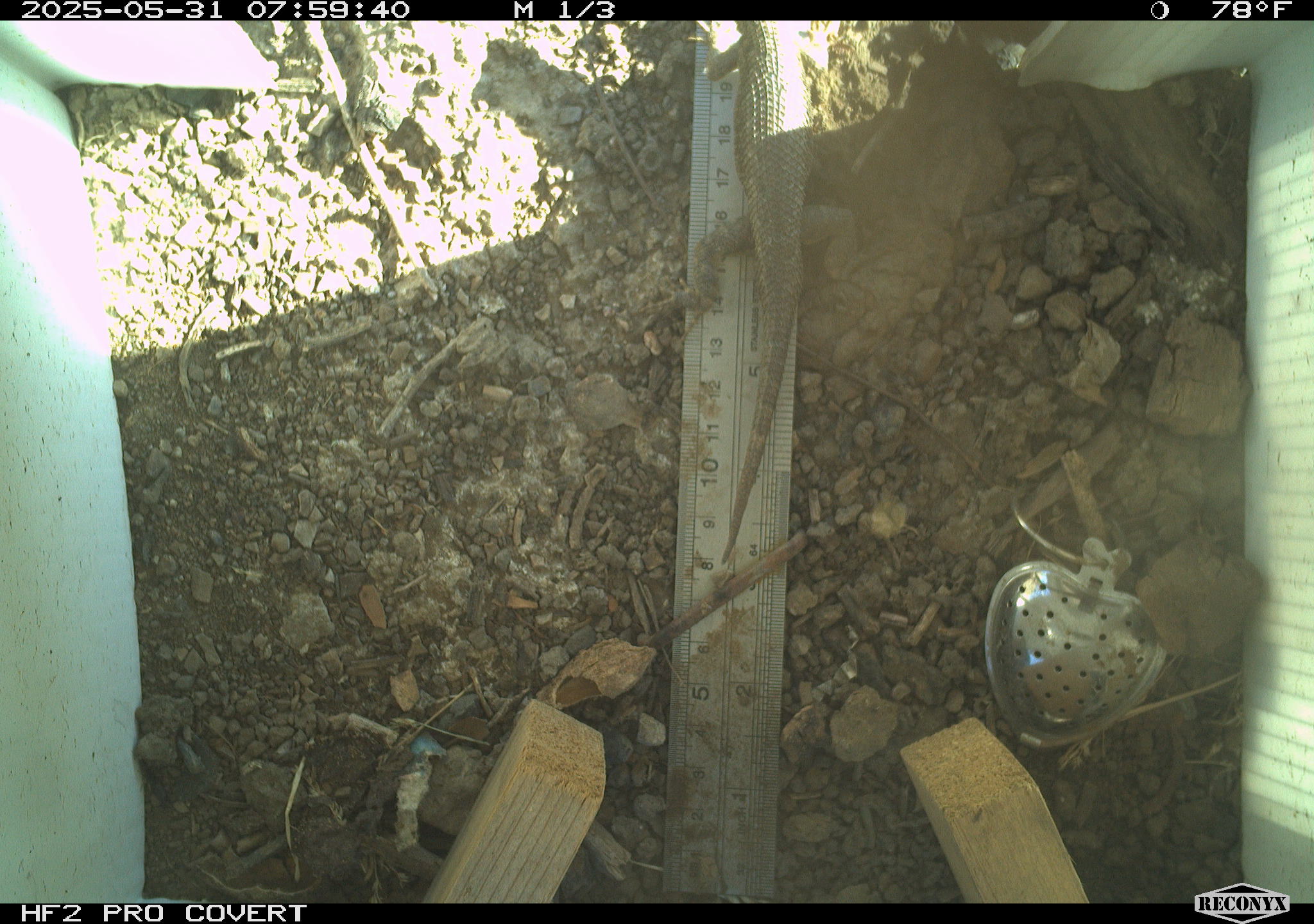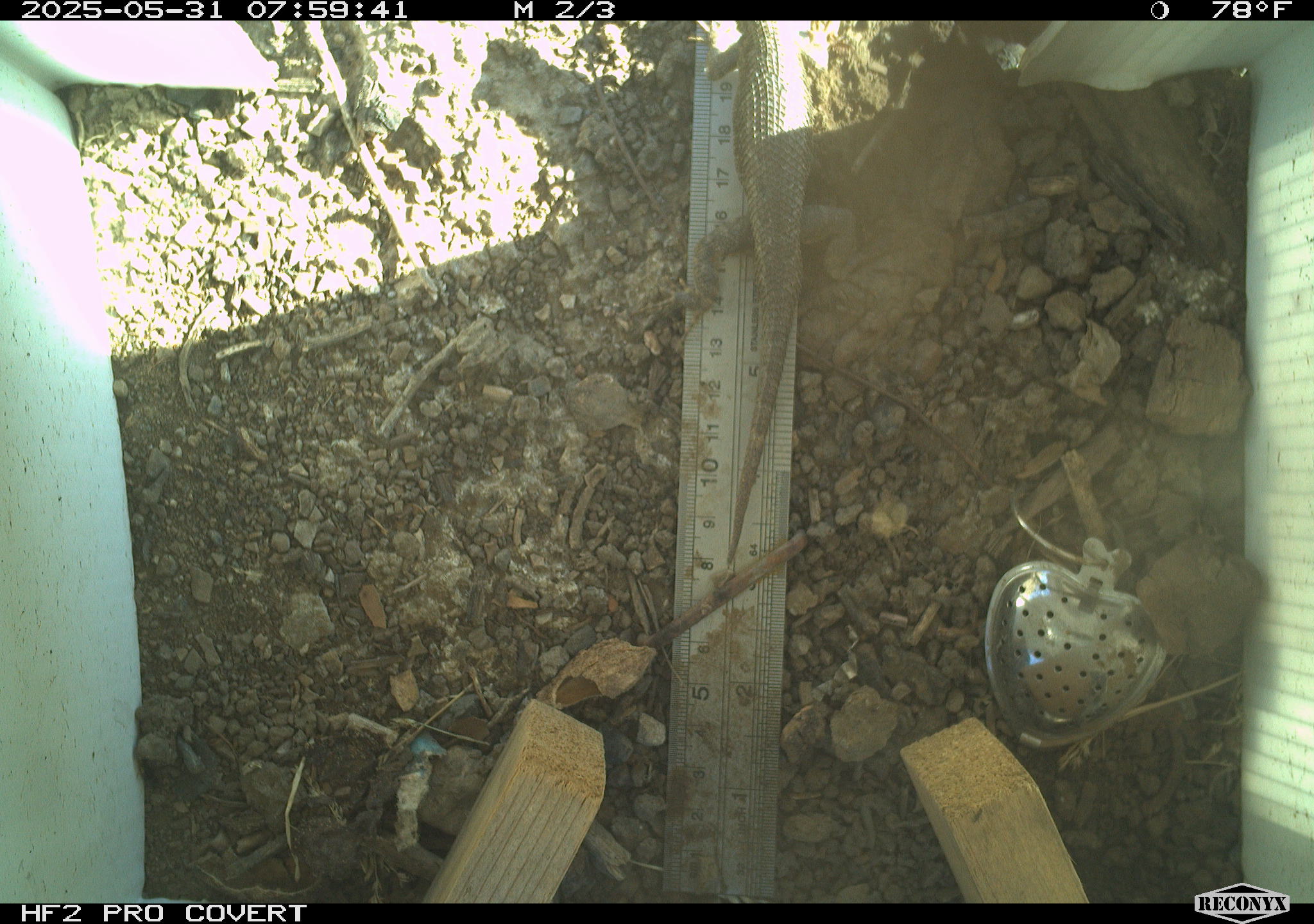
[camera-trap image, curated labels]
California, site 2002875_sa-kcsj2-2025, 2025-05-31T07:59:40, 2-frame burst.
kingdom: Animalia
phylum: Chordata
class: Reptilia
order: Squamata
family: Phrynosomatidae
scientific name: Phrynosomatidae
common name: north american spiny lizards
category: sceloporus/uta species